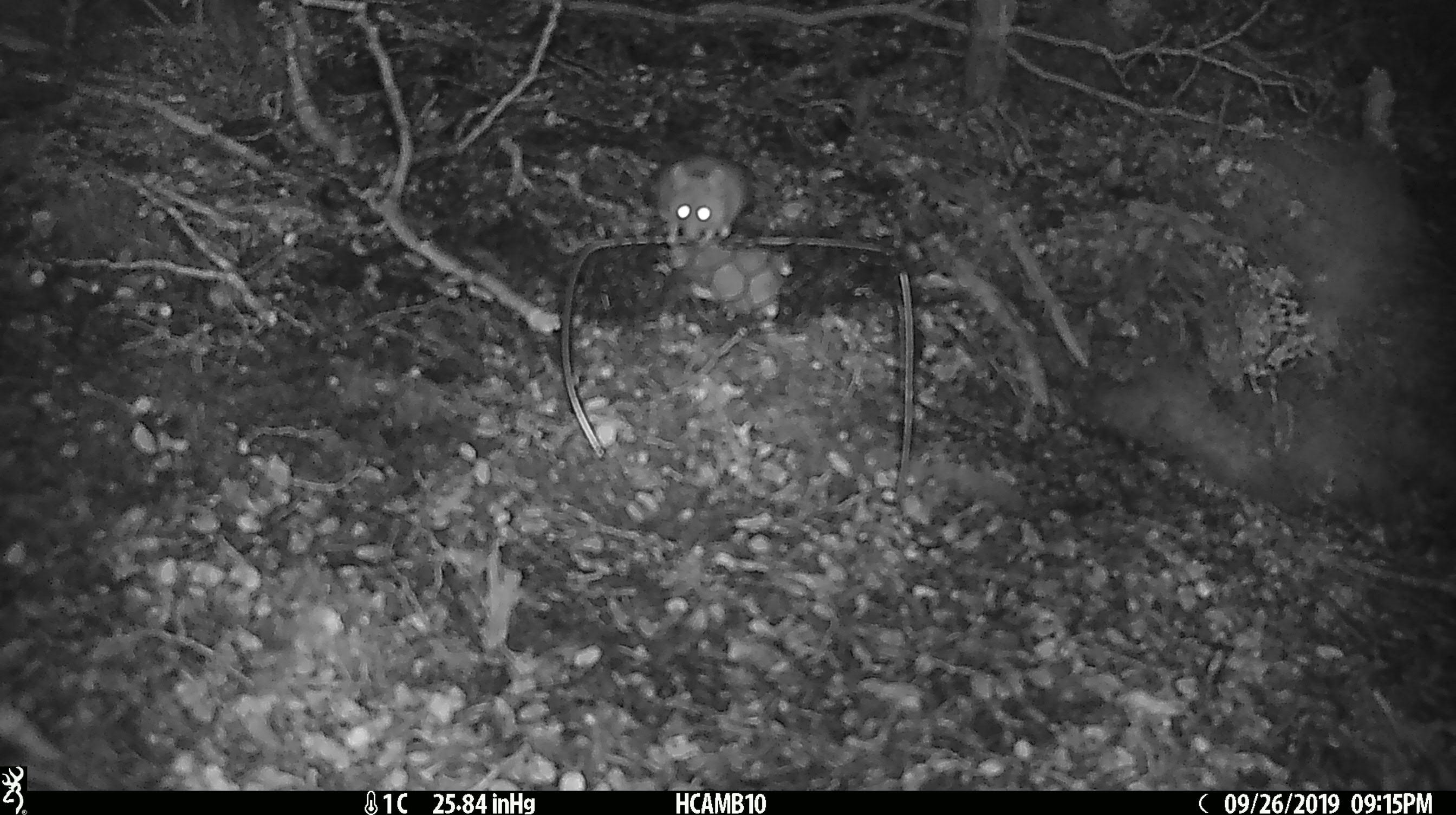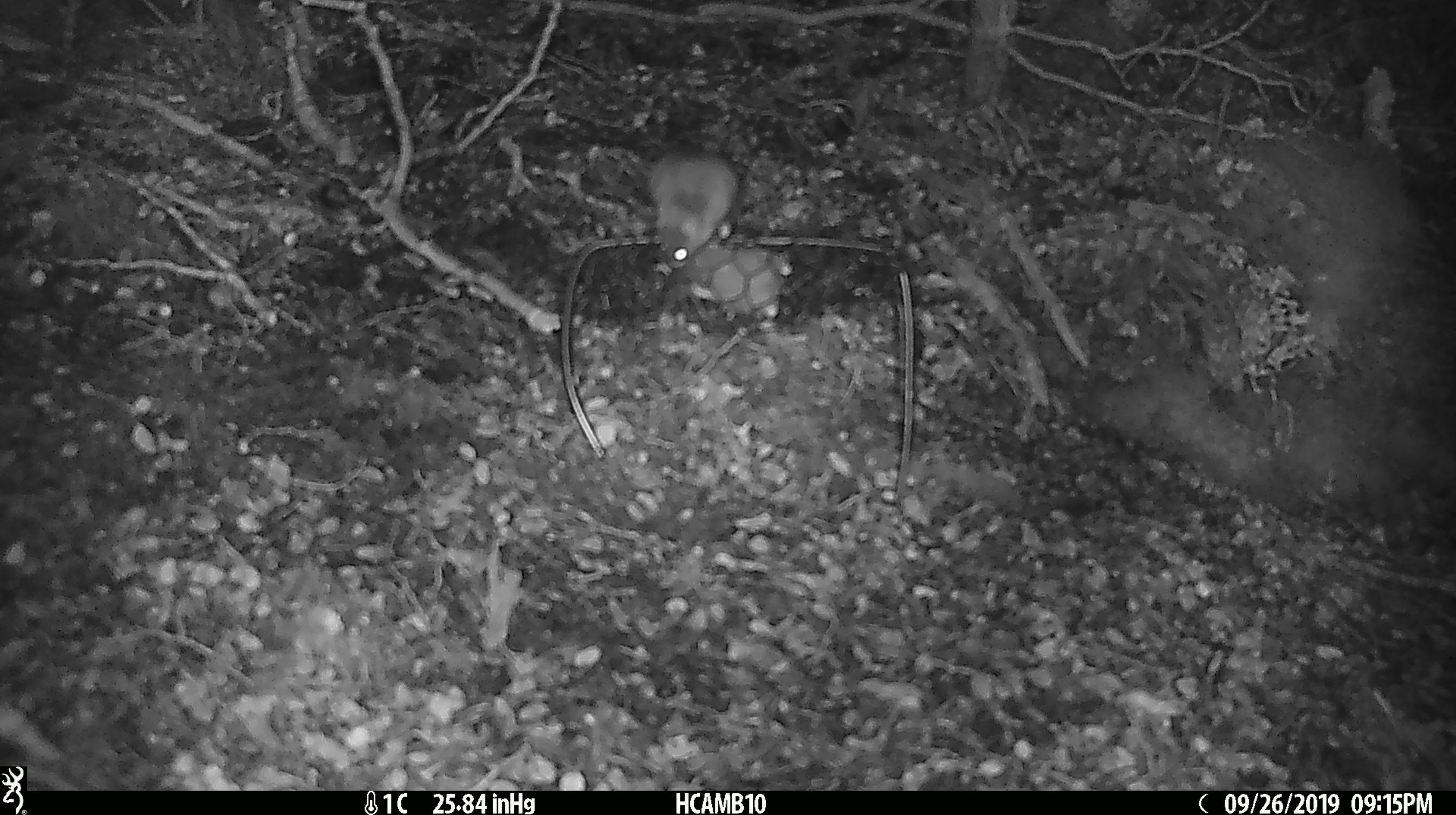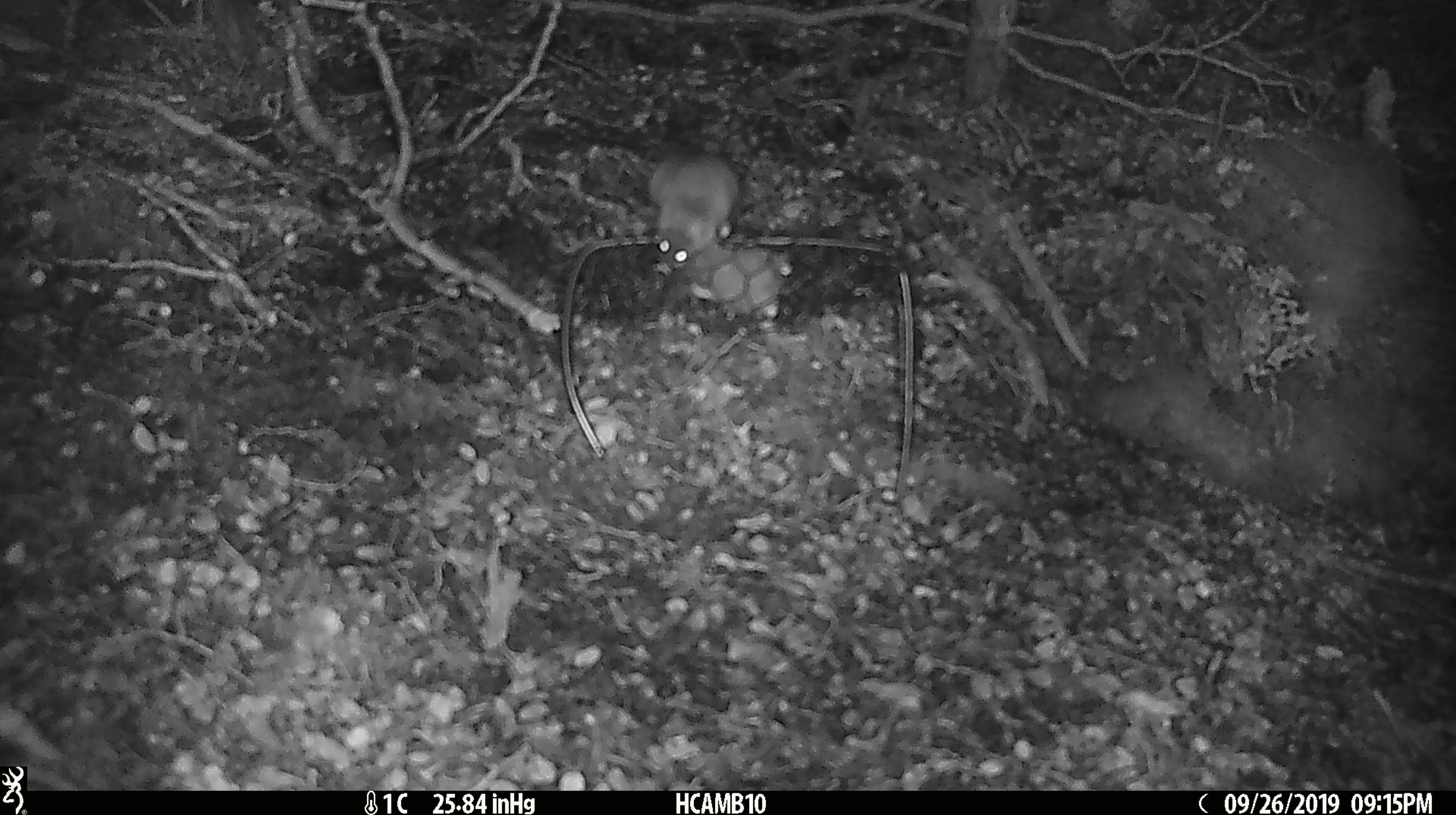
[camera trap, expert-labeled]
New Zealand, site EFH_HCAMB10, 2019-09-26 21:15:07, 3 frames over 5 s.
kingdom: Animalia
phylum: Chordata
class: Mammalia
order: Rodentia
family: Muridae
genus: Mus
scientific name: Mus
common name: mouse